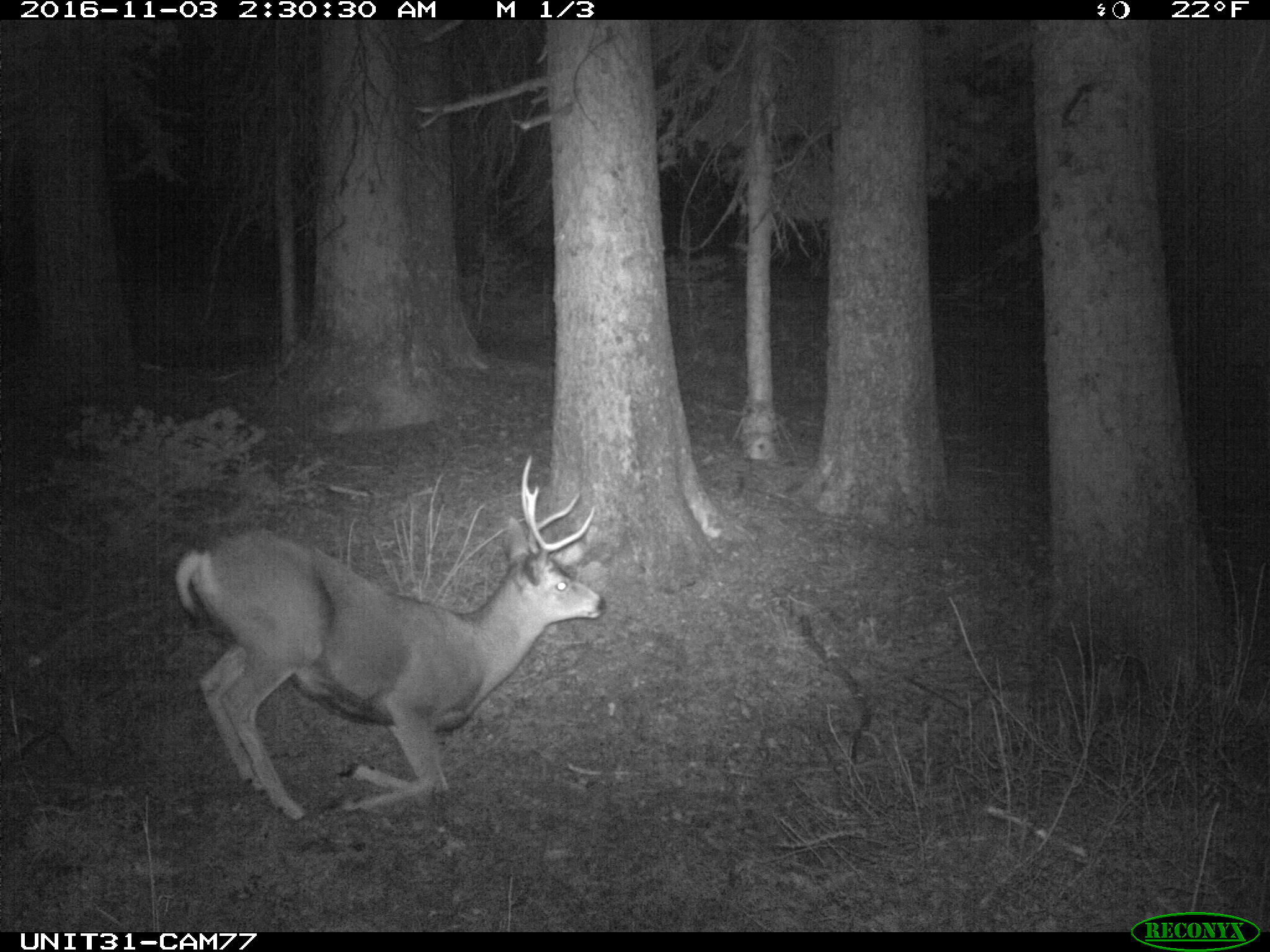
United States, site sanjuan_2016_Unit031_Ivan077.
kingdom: Animalia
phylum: Chordata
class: Mammalia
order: Artiodactyla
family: Cervidae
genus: Odocoileus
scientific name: Odocoileus hemionus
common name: mule deer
Odocoileus hemionus (mule deer).